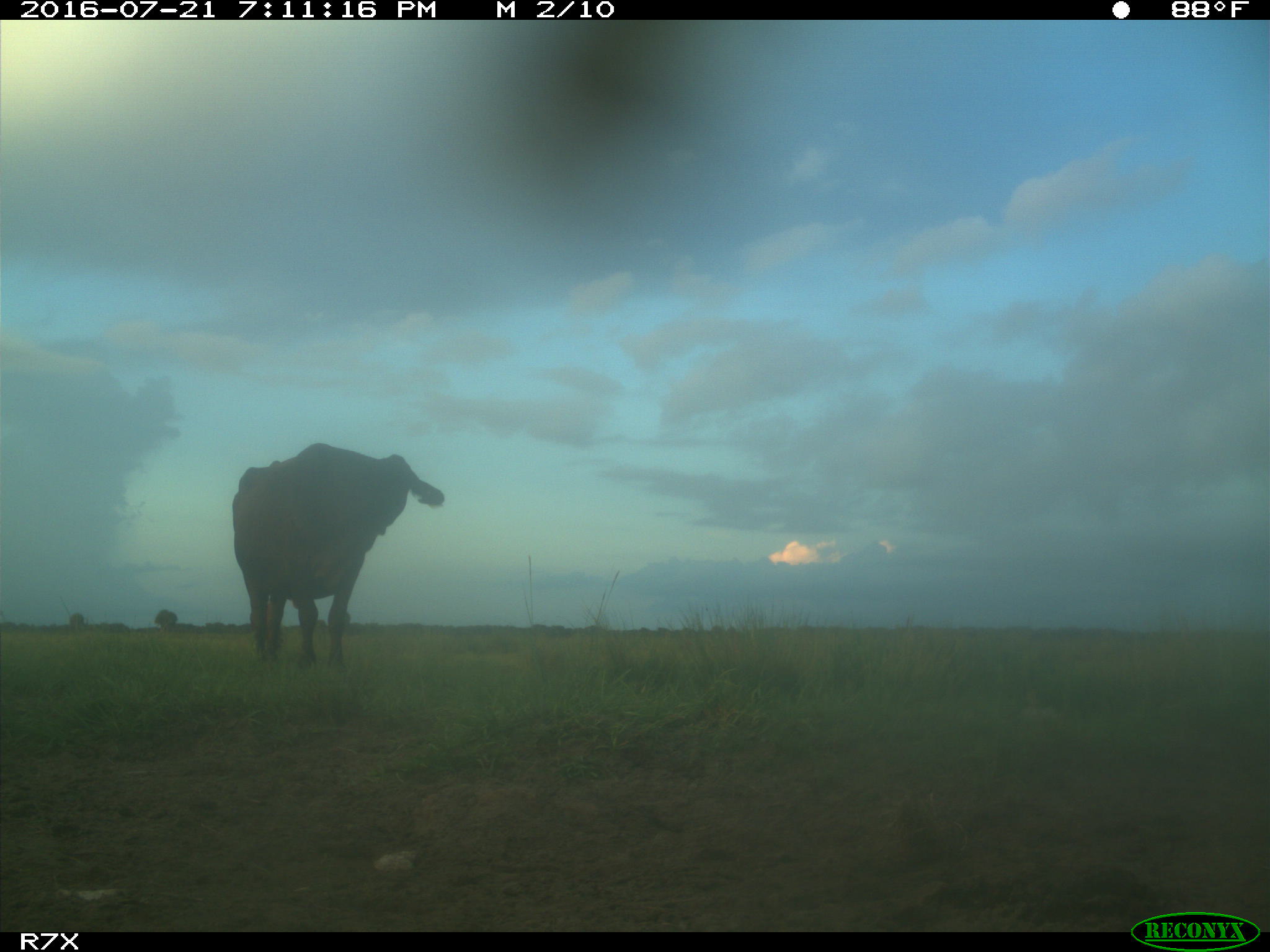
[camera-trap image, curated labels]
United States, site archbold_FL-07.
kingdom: Animalia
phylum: Chordata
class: Mammalia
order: Artiodactyla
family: Bovidae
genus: Bos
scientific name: Bos taurus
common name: domestic cow